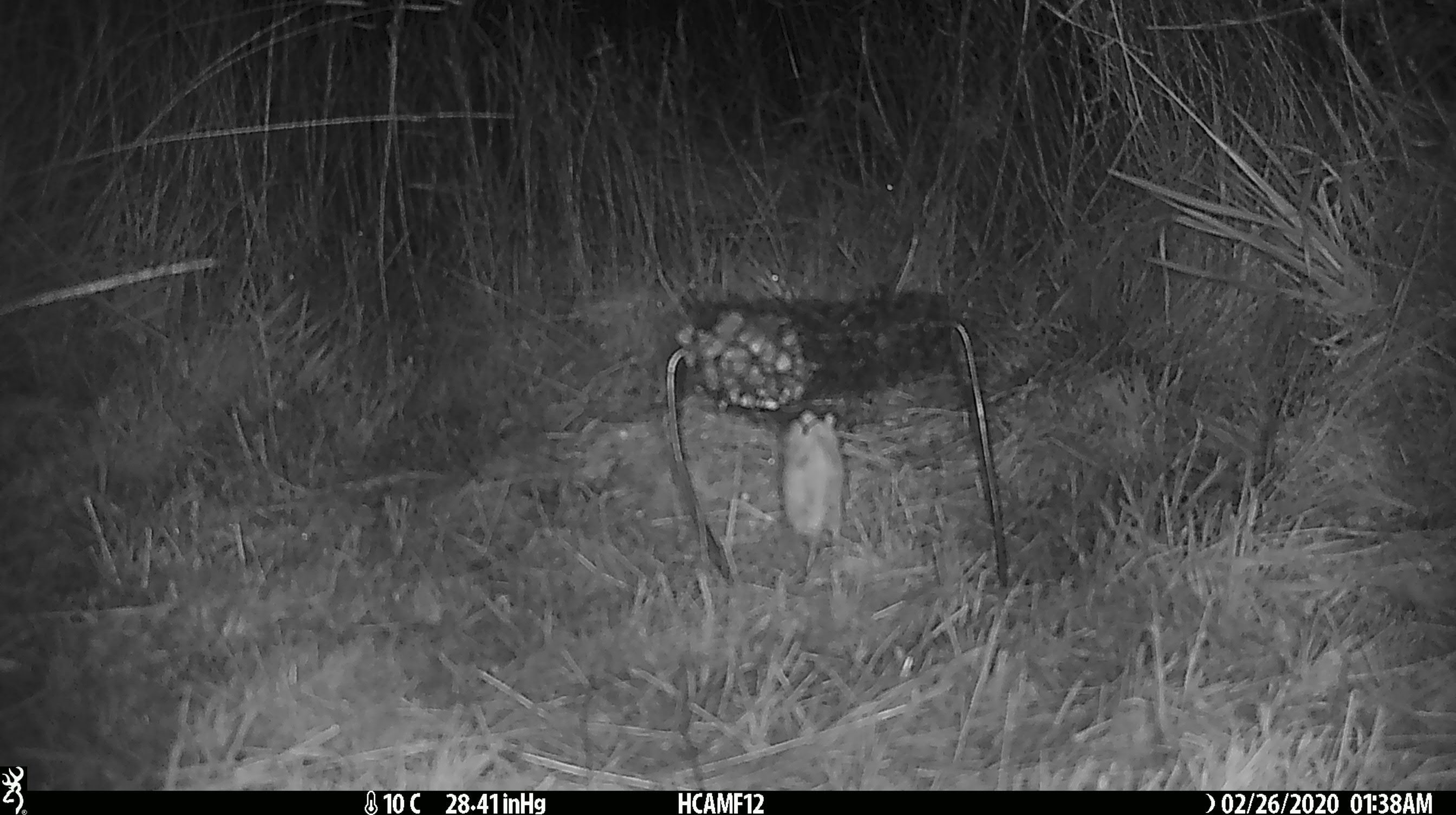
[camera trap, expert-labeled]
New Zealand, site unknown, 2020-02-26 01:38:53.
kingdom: Animalia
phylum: Chordata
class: Mammalia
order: Rodentia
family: Muridae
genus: Mus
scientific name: Mus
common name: mouse